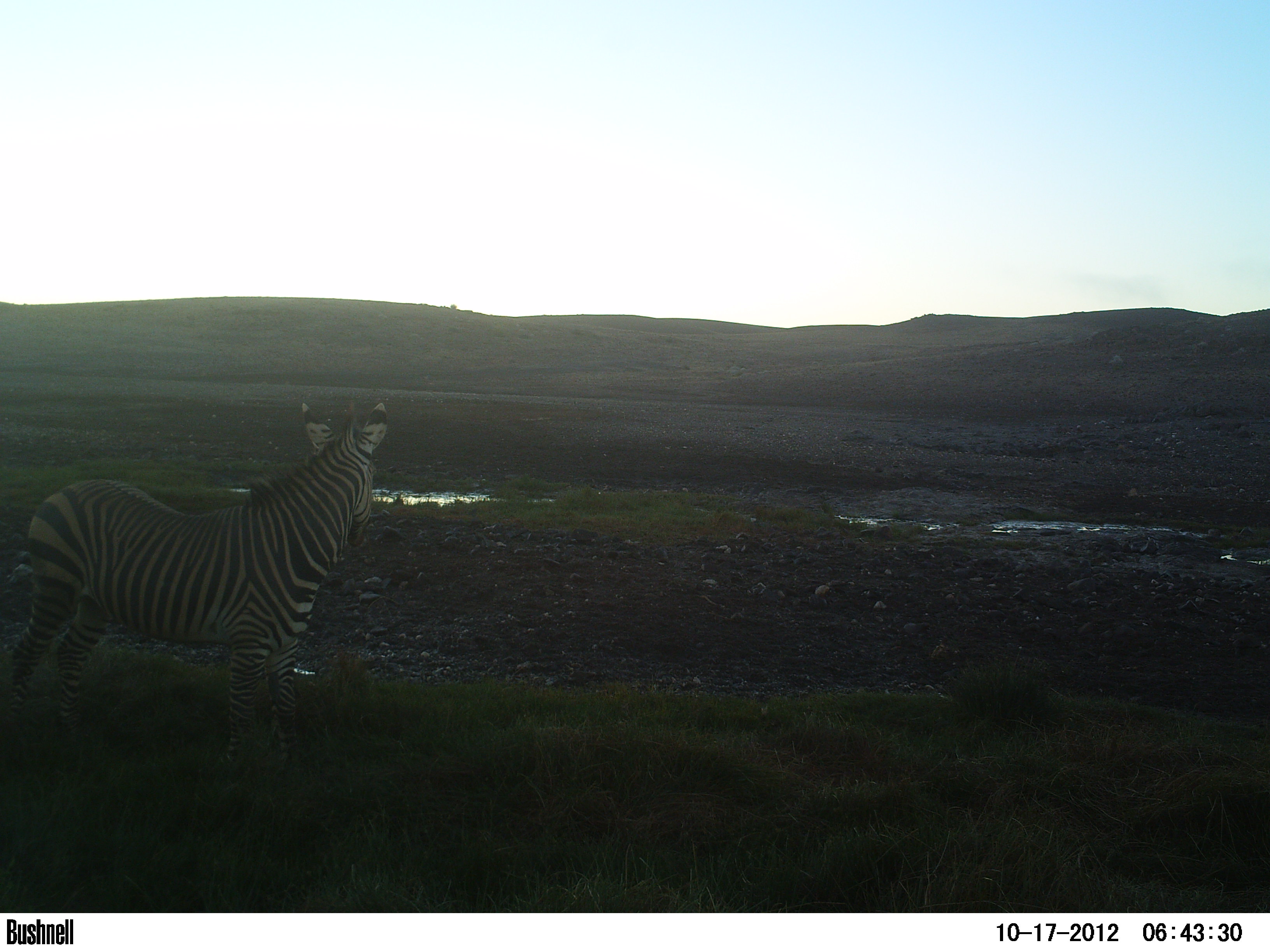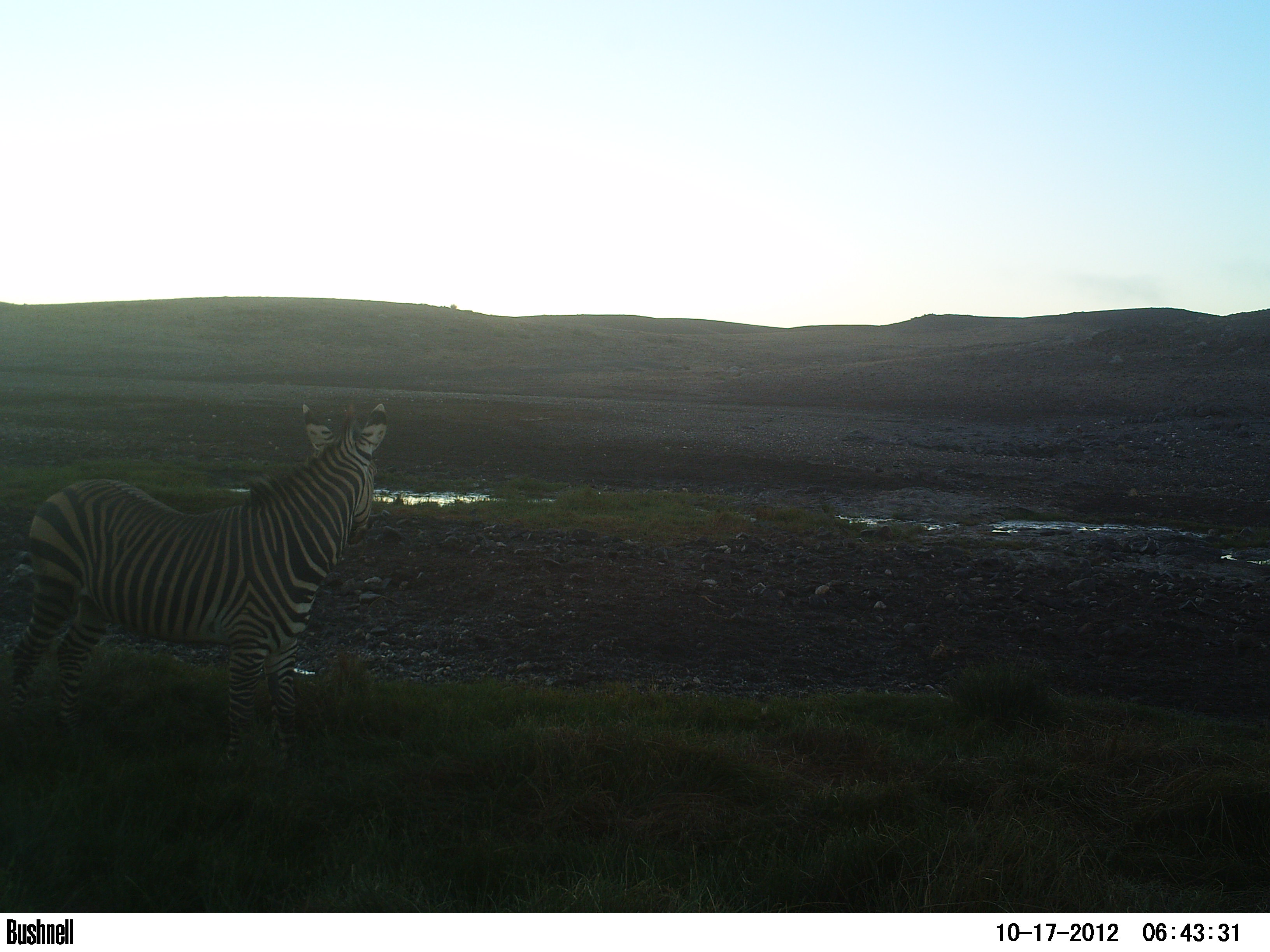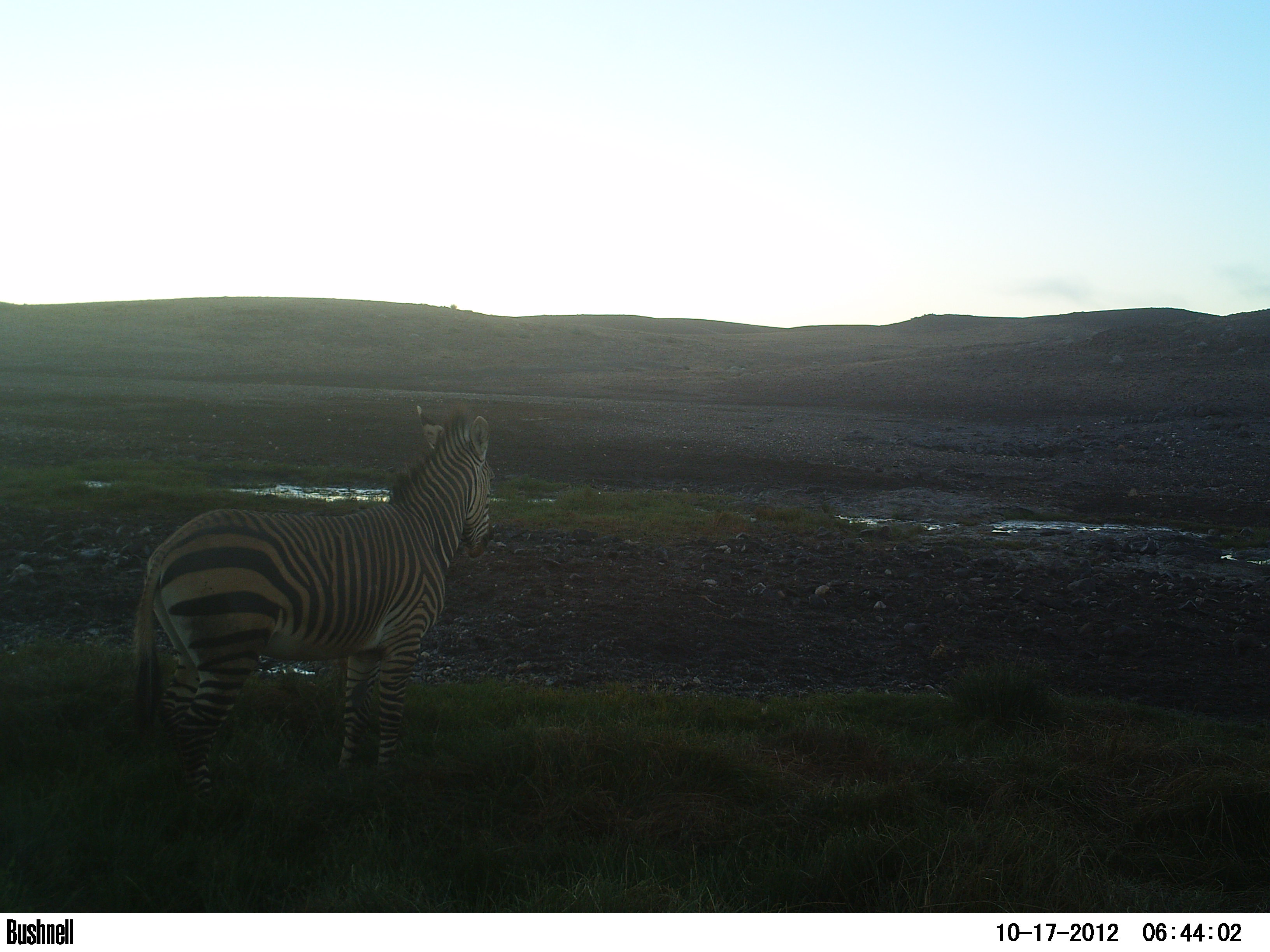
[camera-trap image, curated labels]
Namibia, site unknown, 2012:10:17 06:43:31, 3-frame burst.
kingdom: Animalia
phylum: Chordata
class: Mammalia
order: Perissodactyla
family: Equidae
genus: Equus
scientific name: Equus zebra hartmannae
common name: hartmann's mountain zebra